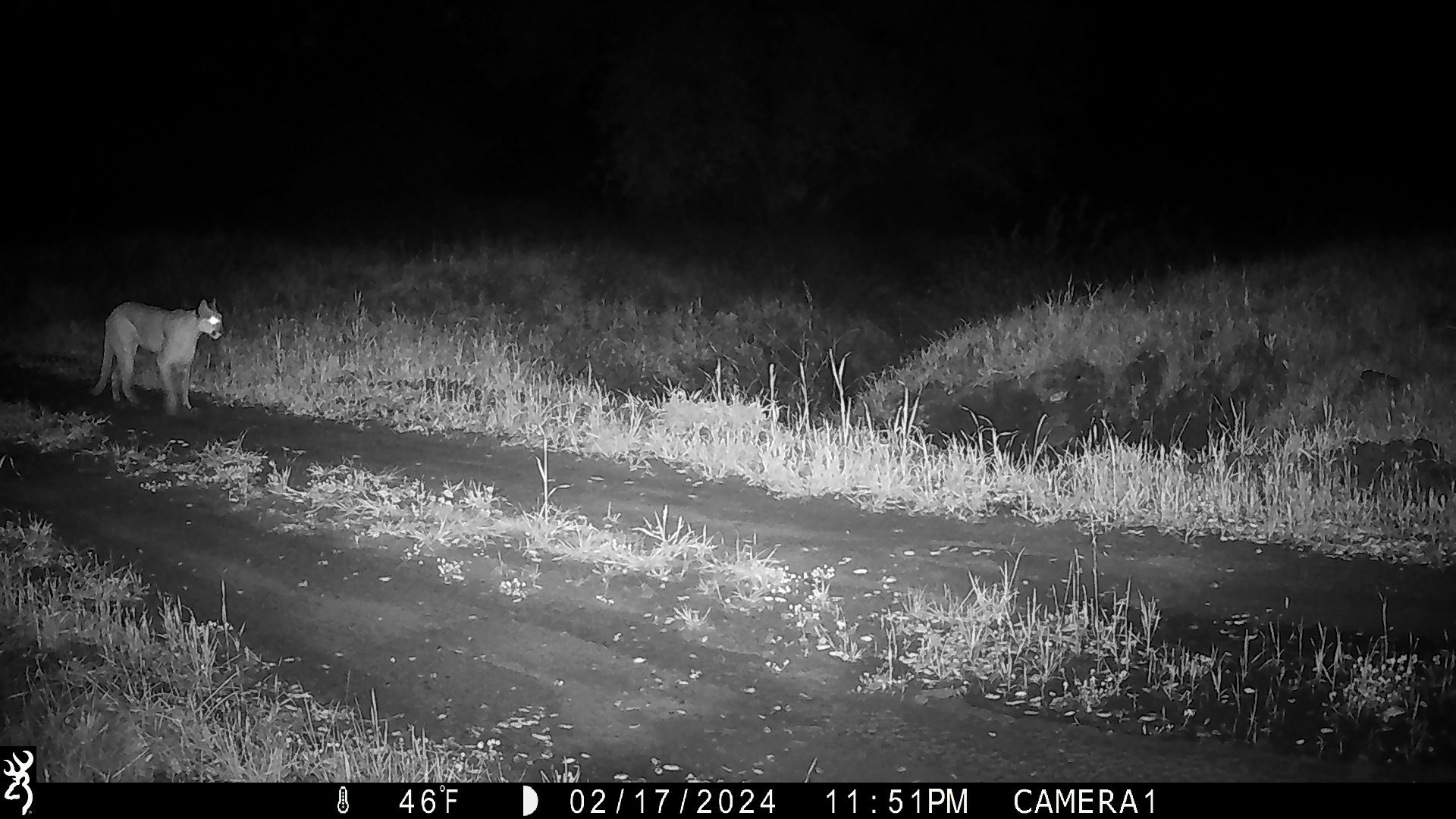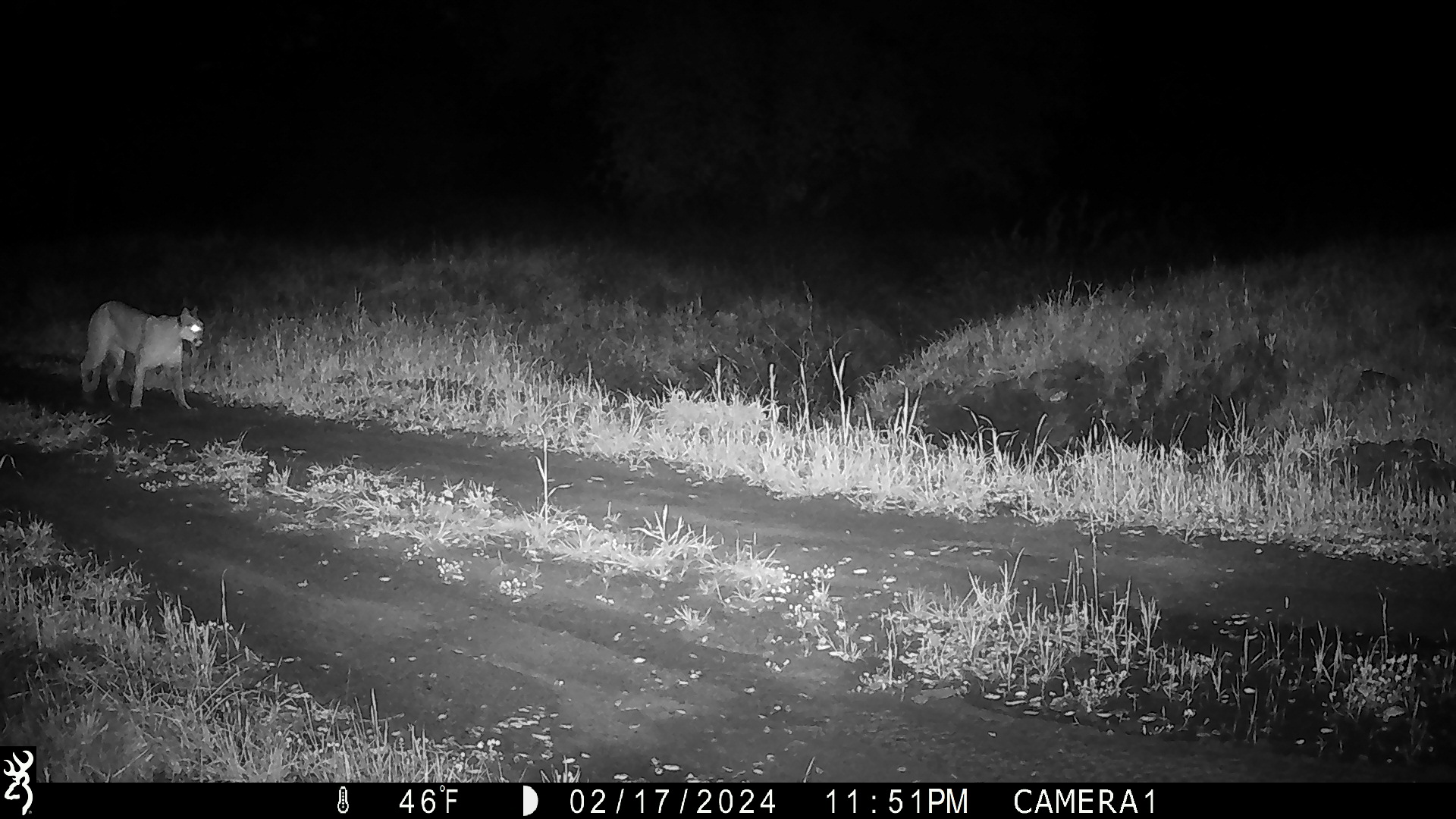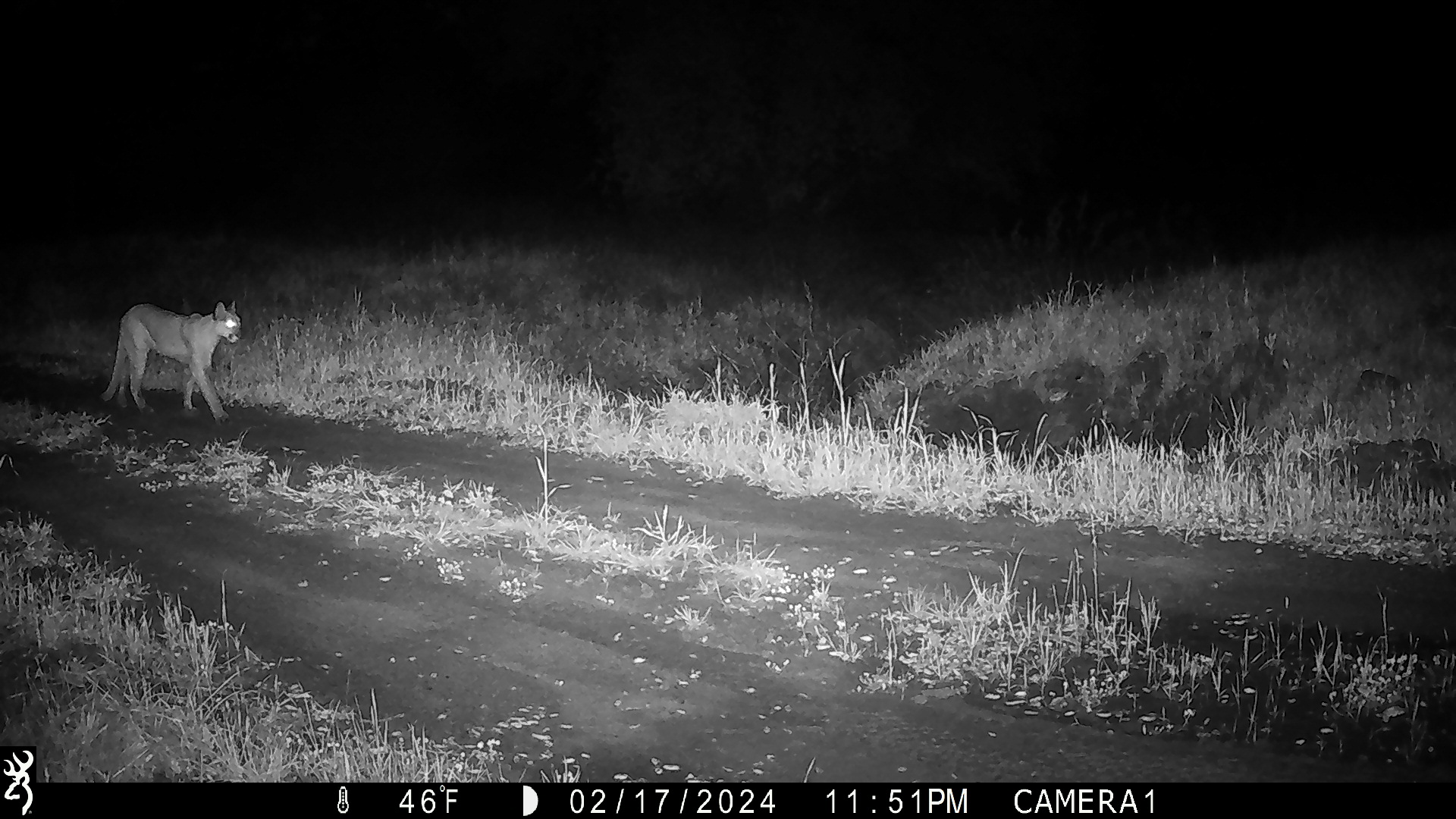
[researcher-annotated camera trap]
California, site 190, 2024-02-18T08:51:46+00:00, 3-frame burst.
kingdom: Animalia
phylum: Chordata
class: Mammalia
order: Carnivora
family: Felidae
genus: Puma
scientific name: Puma concolor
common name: puma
Puma (Puma concolor).